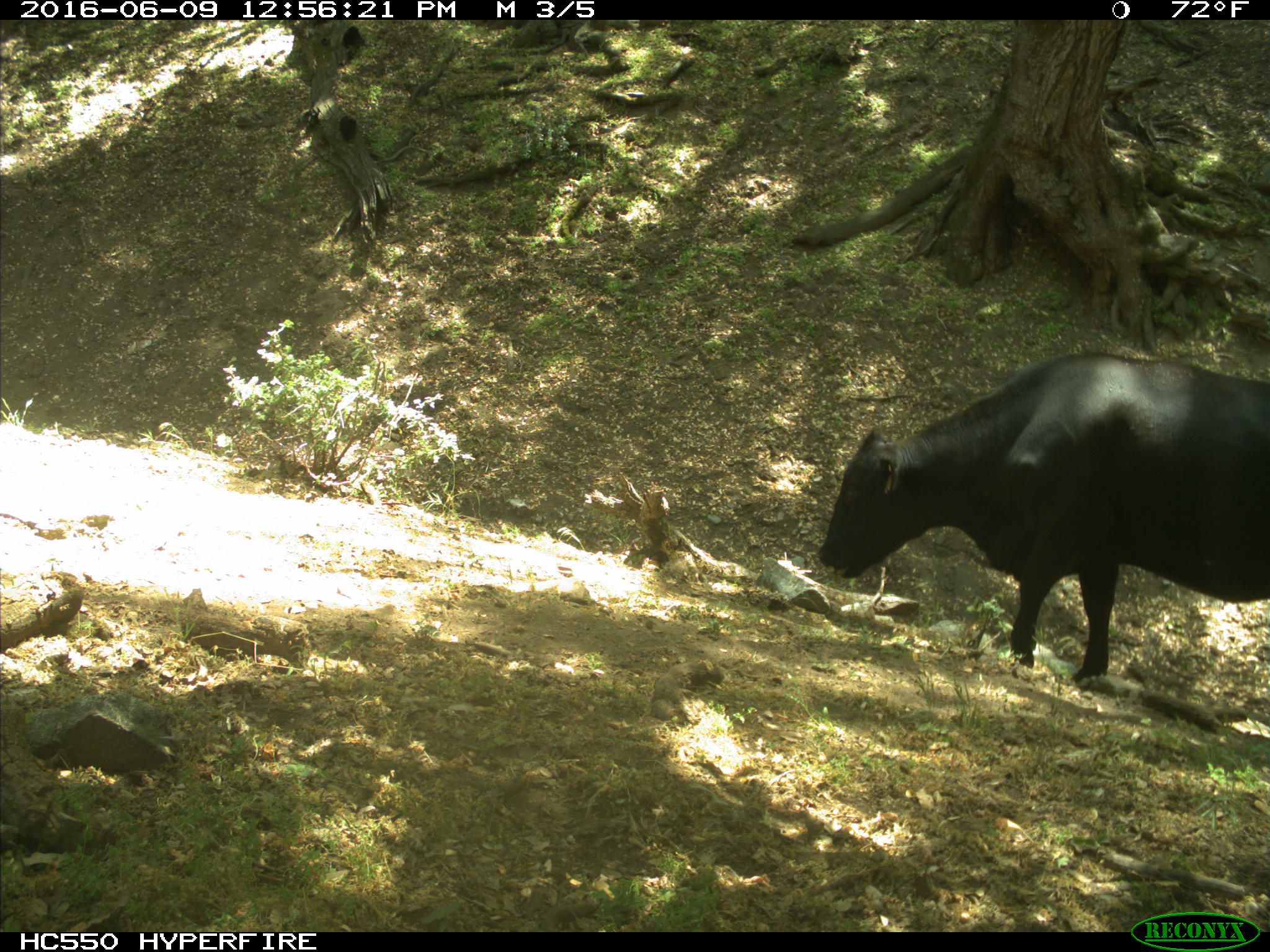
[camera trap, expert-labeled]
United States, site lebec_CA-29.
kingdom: Animalia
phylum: Chordata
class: Mammalia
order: Artiodactyla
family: Bovidae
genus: Bos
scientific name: Bos taurus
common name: domestic cow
Bos taurus (domestic cow).